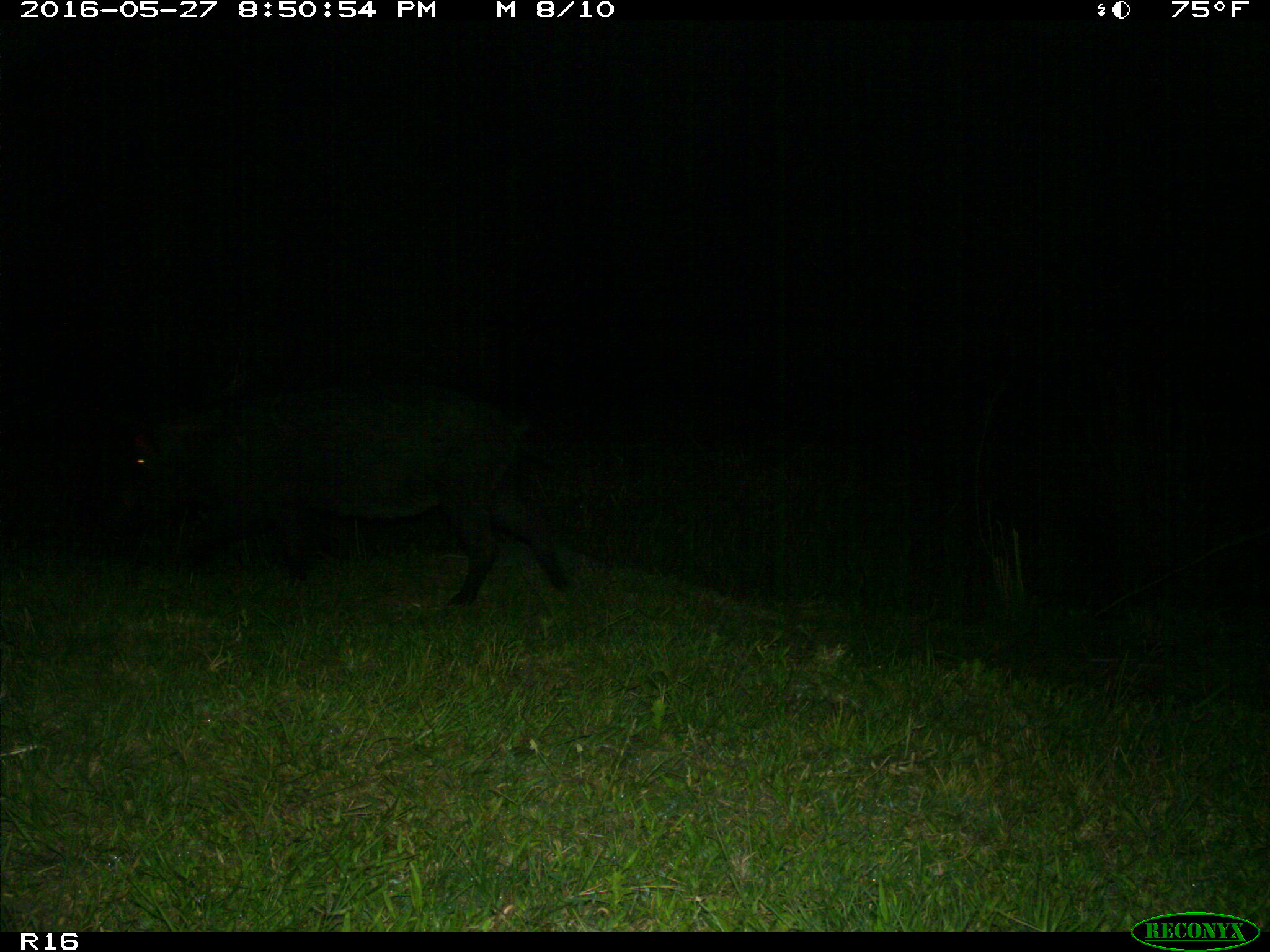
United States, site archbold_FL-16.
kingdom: Animalia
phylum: Chordata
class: Mammalia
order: Artiodactyla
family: Suidae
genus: Sus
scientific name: Sus scrofa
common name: wild boar